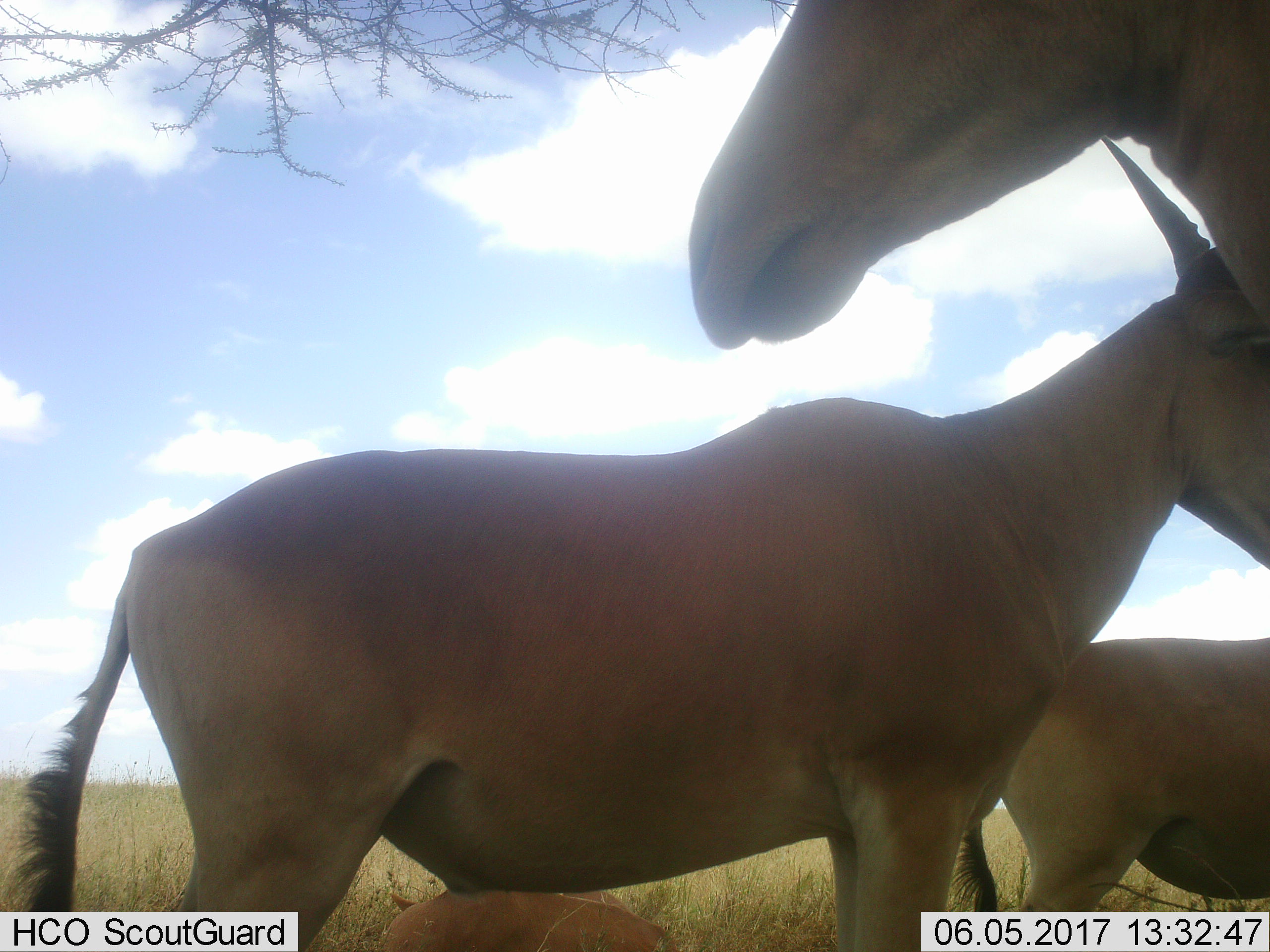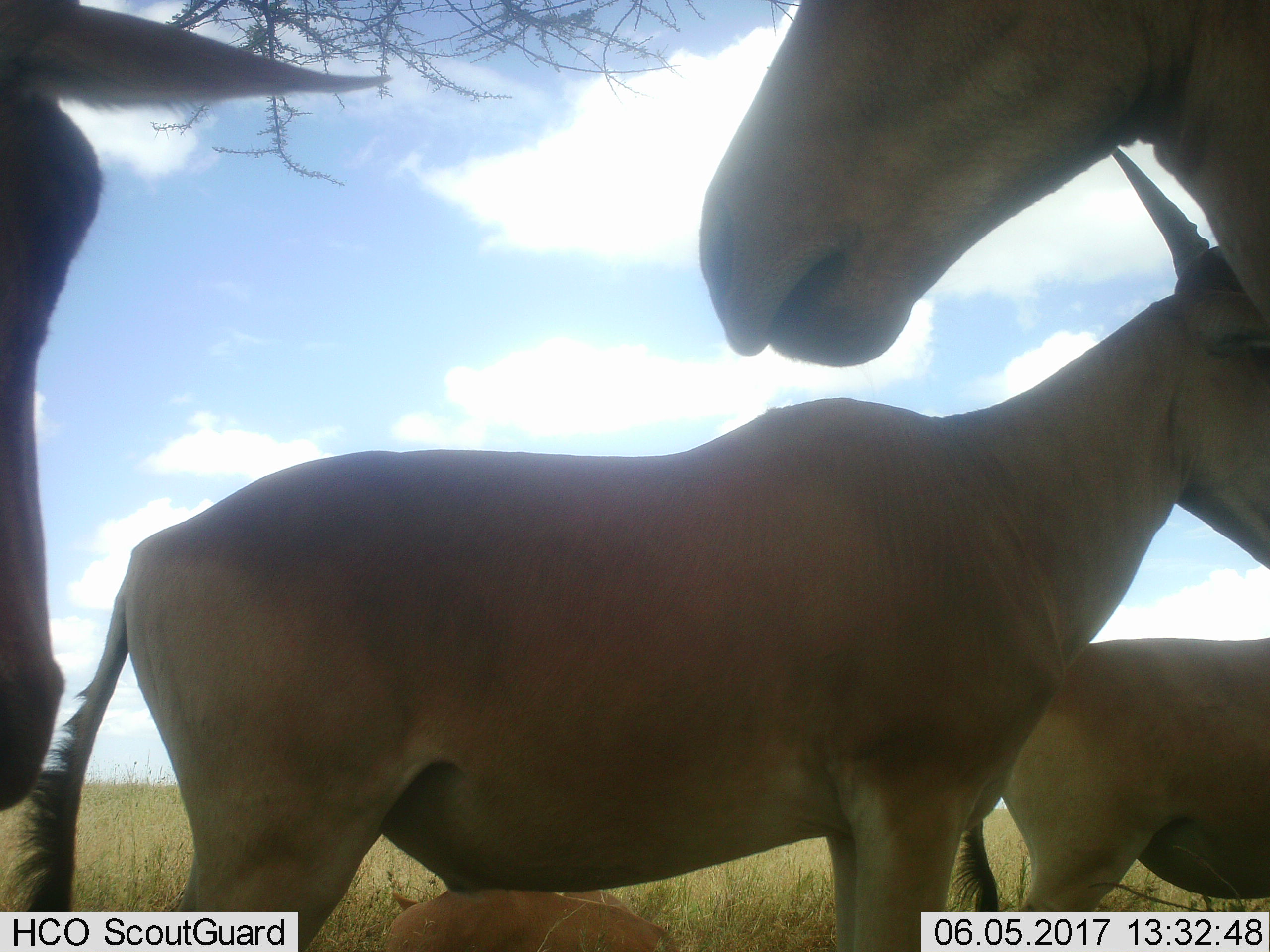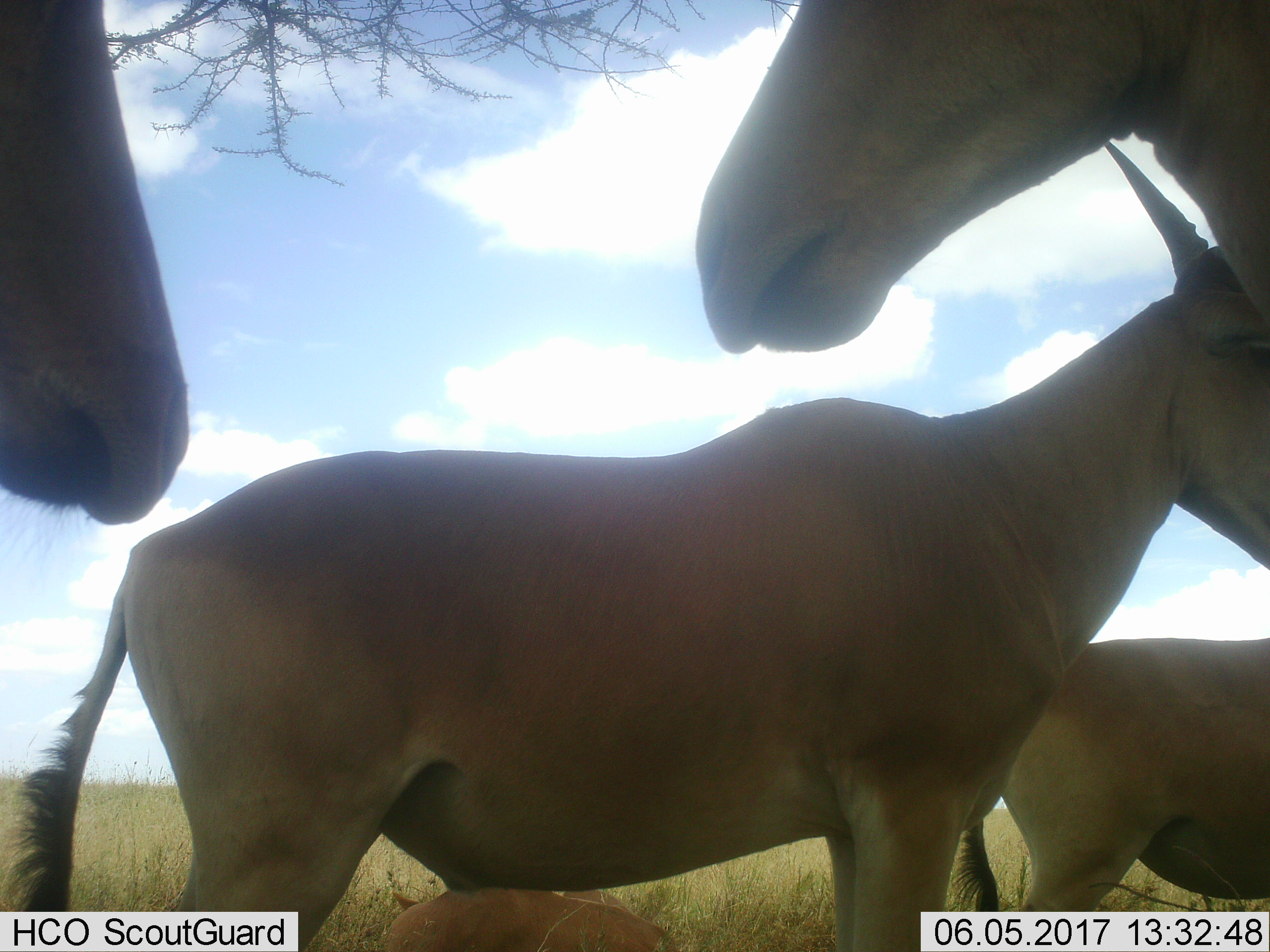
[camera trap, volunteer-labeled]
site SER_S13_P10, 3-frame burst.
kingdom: Animalia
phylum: Chordata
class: Mammalia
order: Artiodactyla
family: Bovidae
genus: Alcelaphus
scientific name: Alcelaphus buselaphus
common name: hartebeest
Hartebeest (Alcelaphus buselaphus), count 4. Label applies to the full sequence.